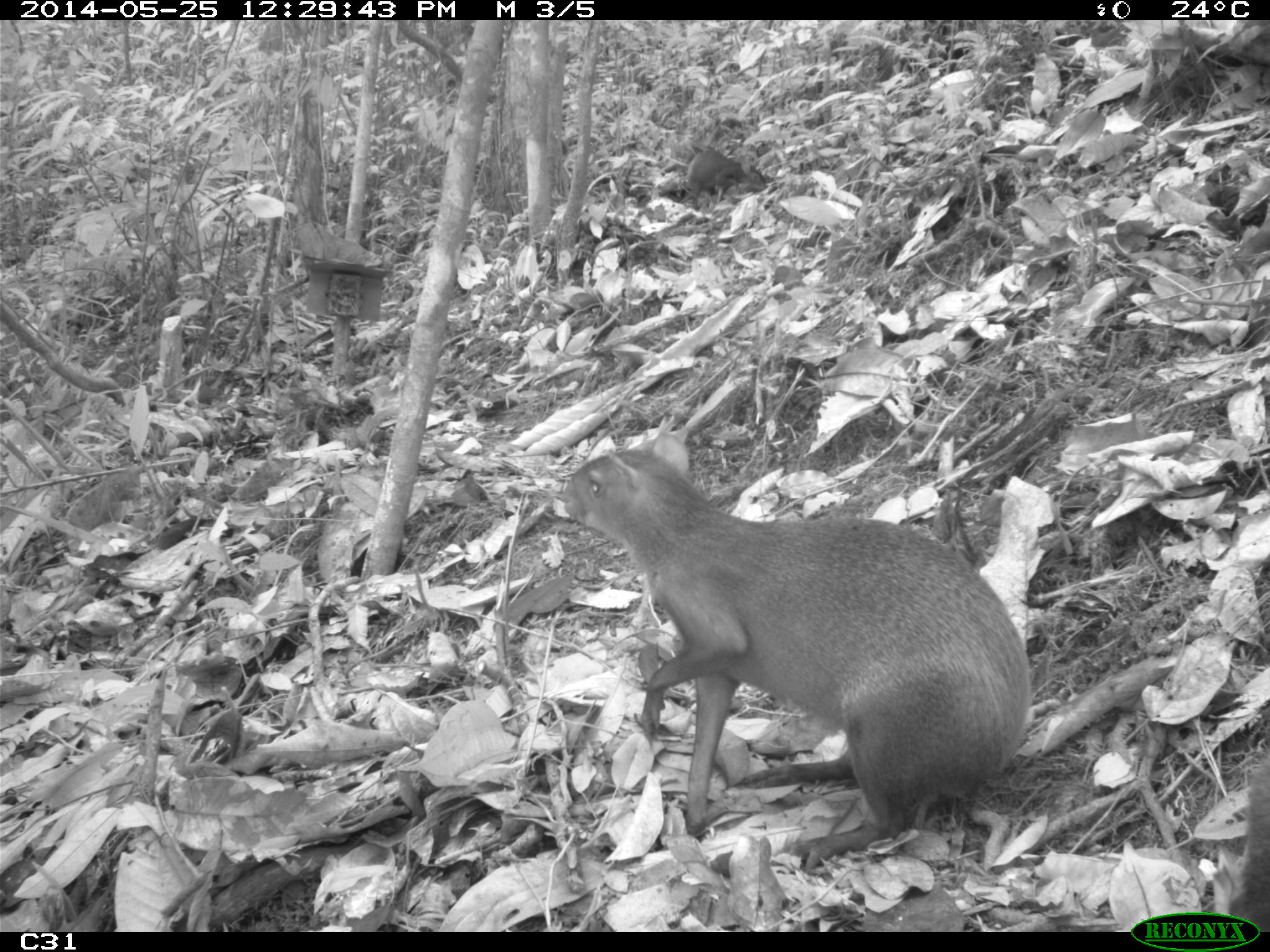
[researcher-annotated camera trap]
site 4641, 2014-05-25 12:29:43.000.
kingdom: Animalia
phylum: Chordata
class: Mammalia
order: Rodentia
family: Dasyproctidae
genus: Dasyprocta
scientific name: Dasyprocta leporina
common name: red-rumped agouti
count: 3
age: adult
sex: female